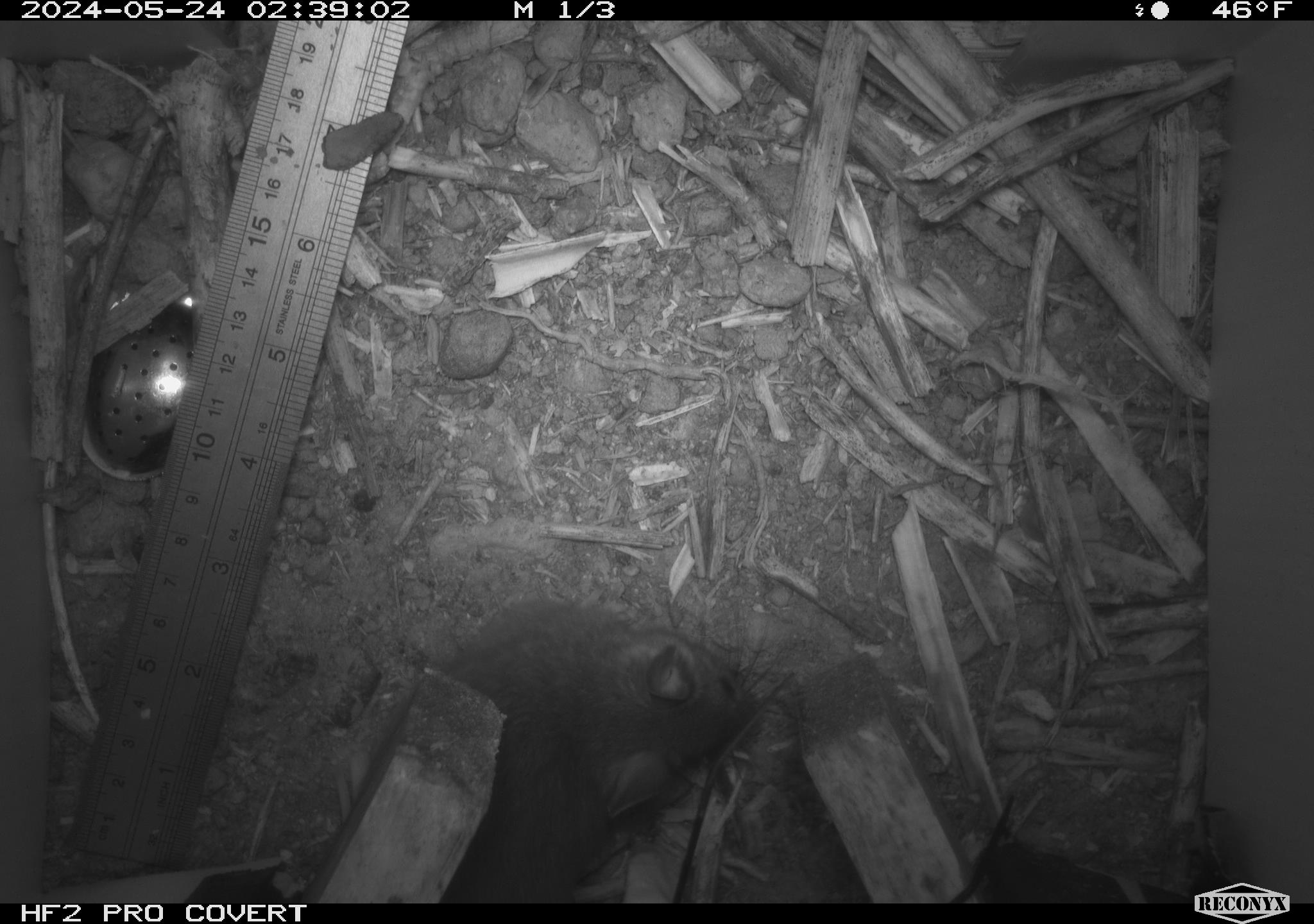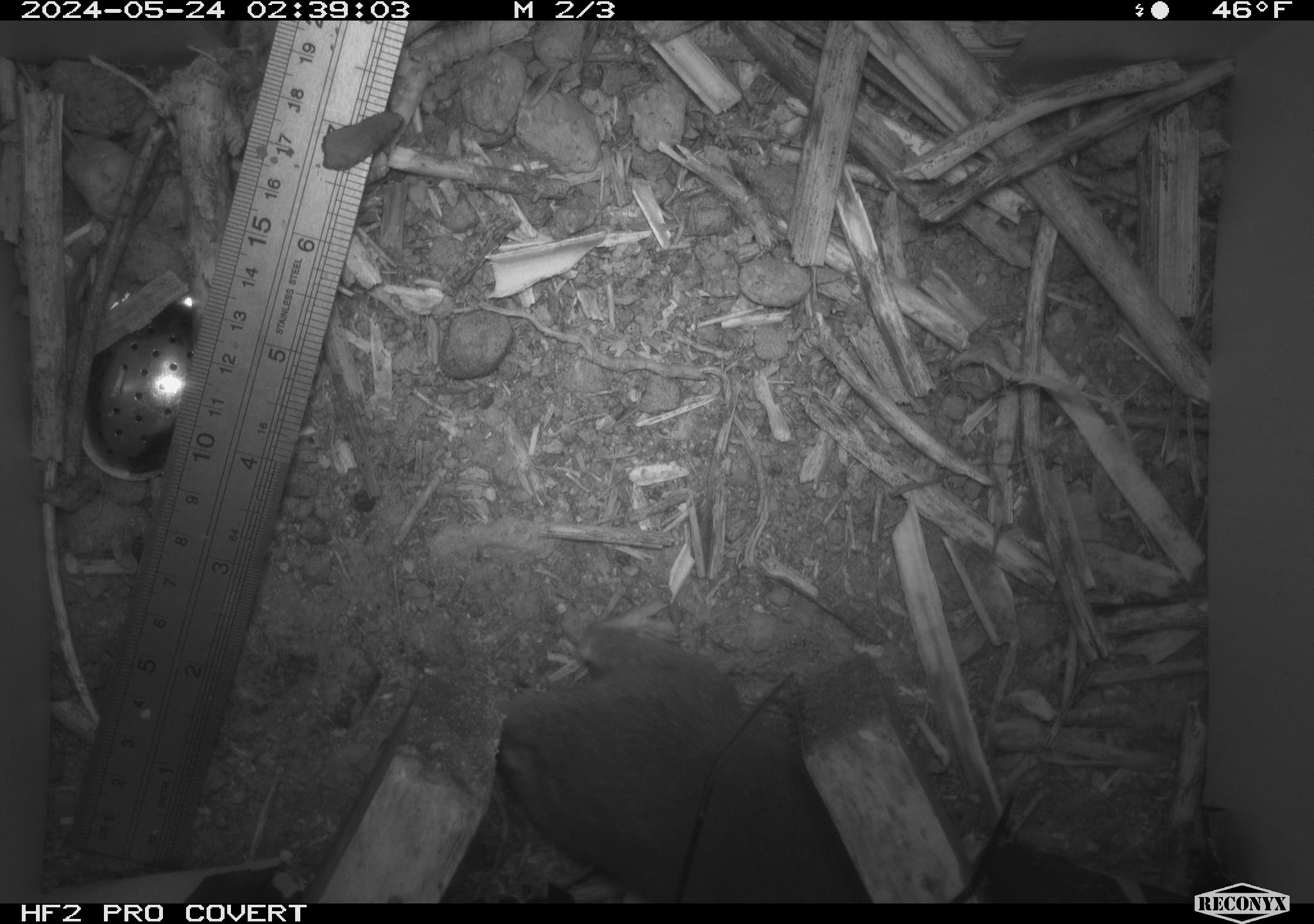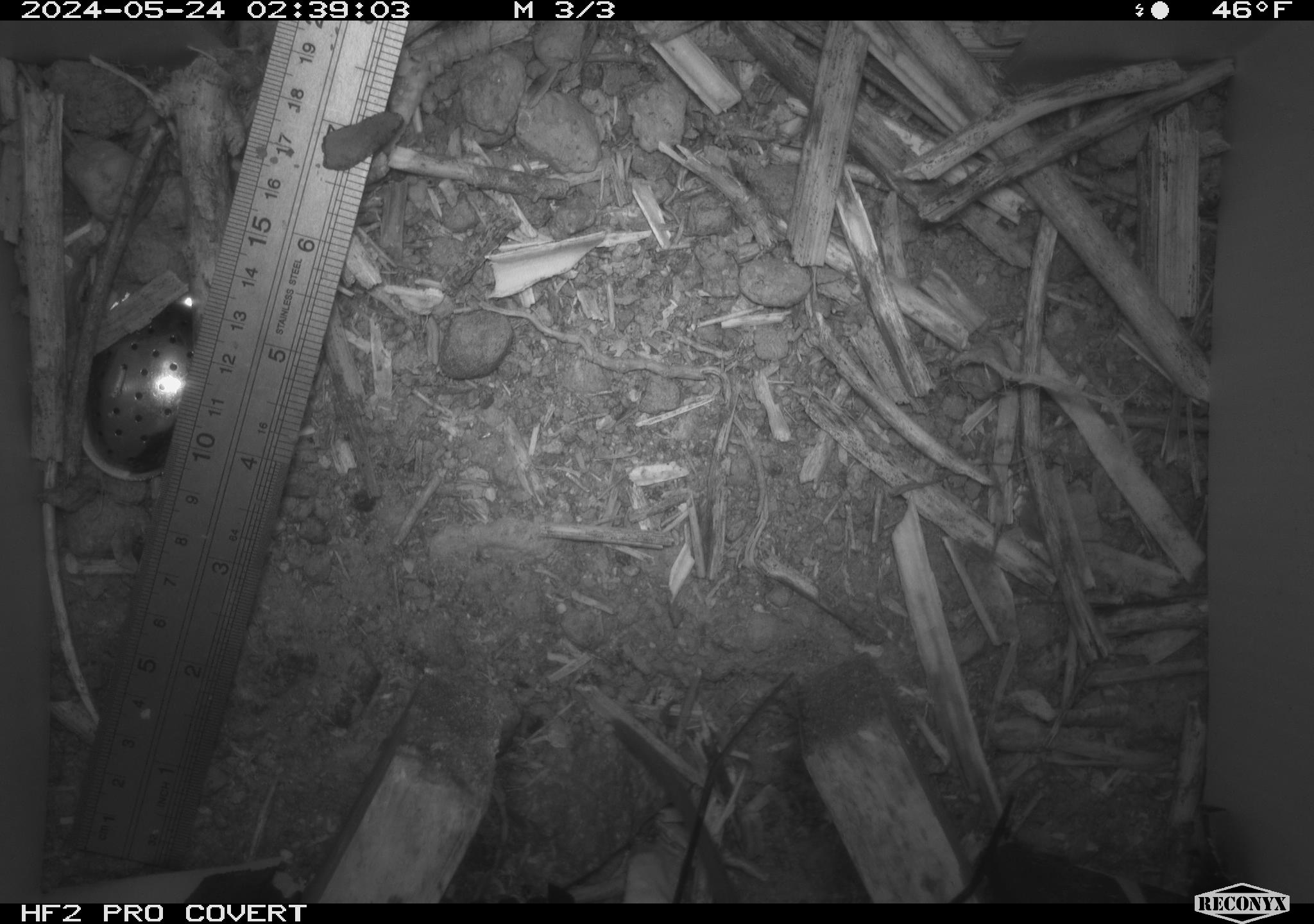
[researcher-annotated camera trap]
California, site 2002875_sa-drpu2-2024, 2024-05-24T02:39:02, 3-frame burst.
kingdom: Animalia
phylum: Chordata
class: Mammalia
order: Rodentia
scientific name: Rodentia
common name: rodent